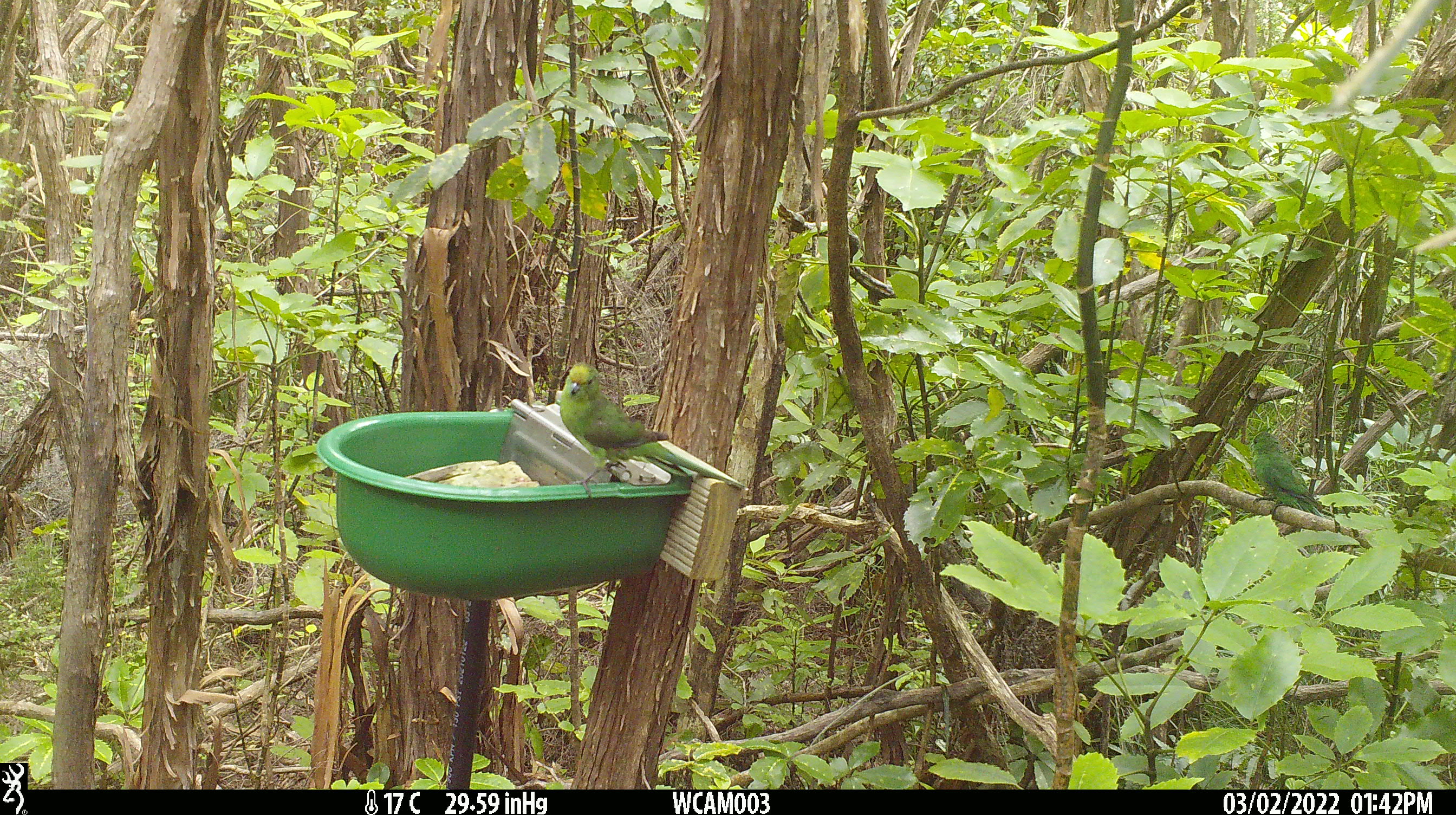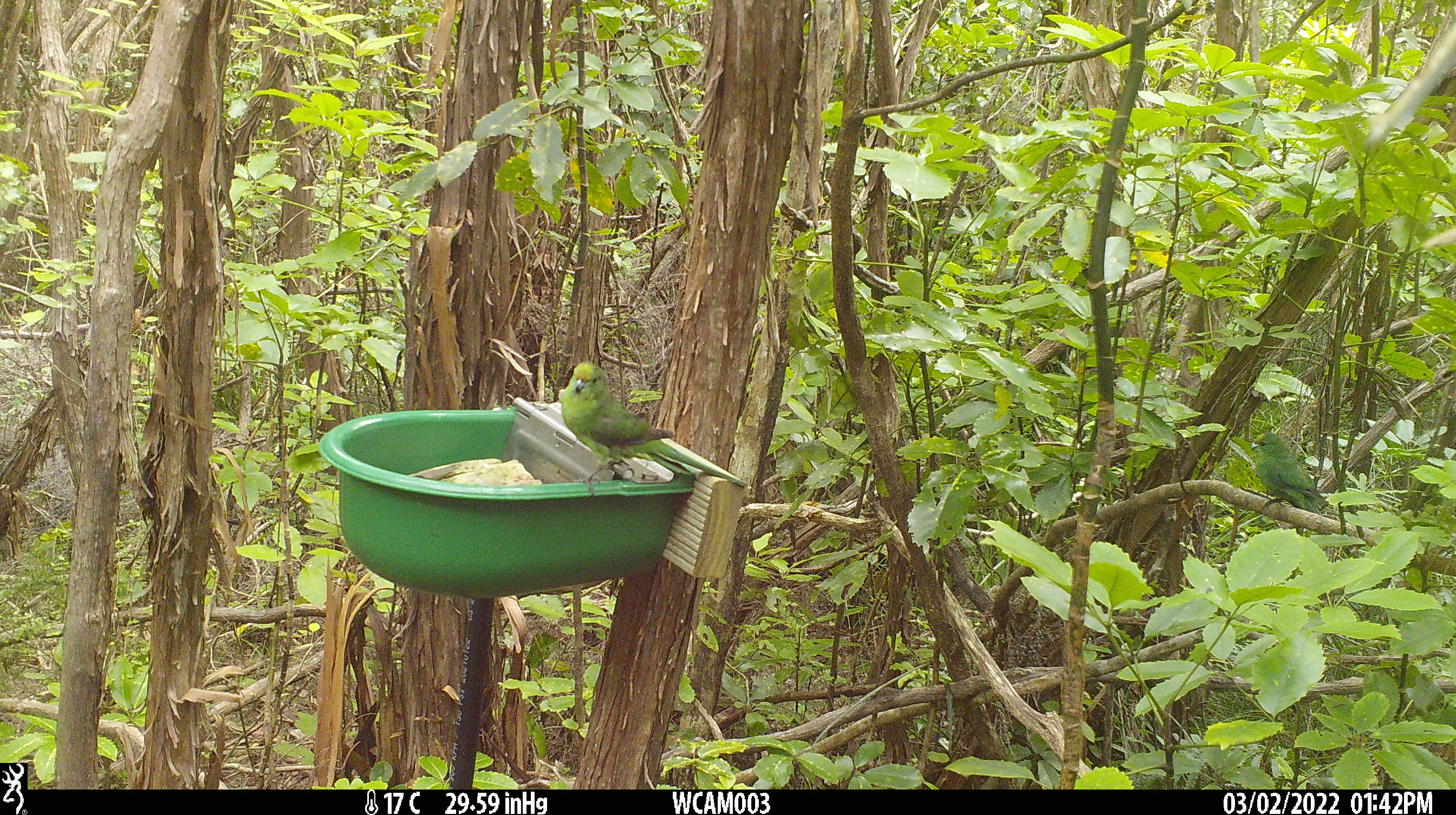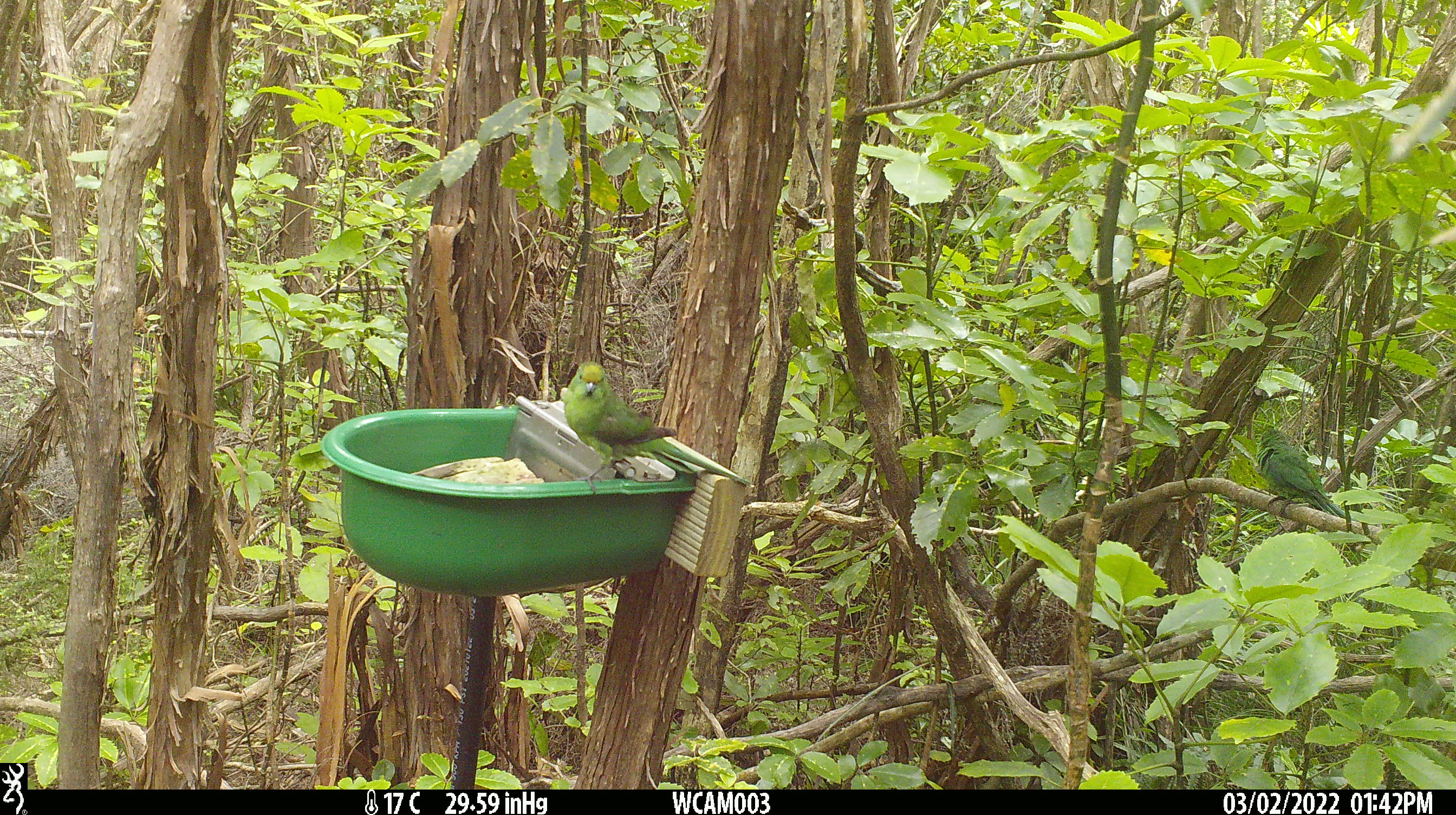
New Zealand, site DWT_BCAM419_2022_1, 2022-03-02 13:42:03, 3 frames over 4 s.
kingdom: Animalia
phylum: Chordata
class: Aves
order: Psittaciformes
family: Psittaculidae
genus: Cyanoramphus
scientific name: Cyanoramphus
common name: parakeet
Parakeet (Cyanoramphus).